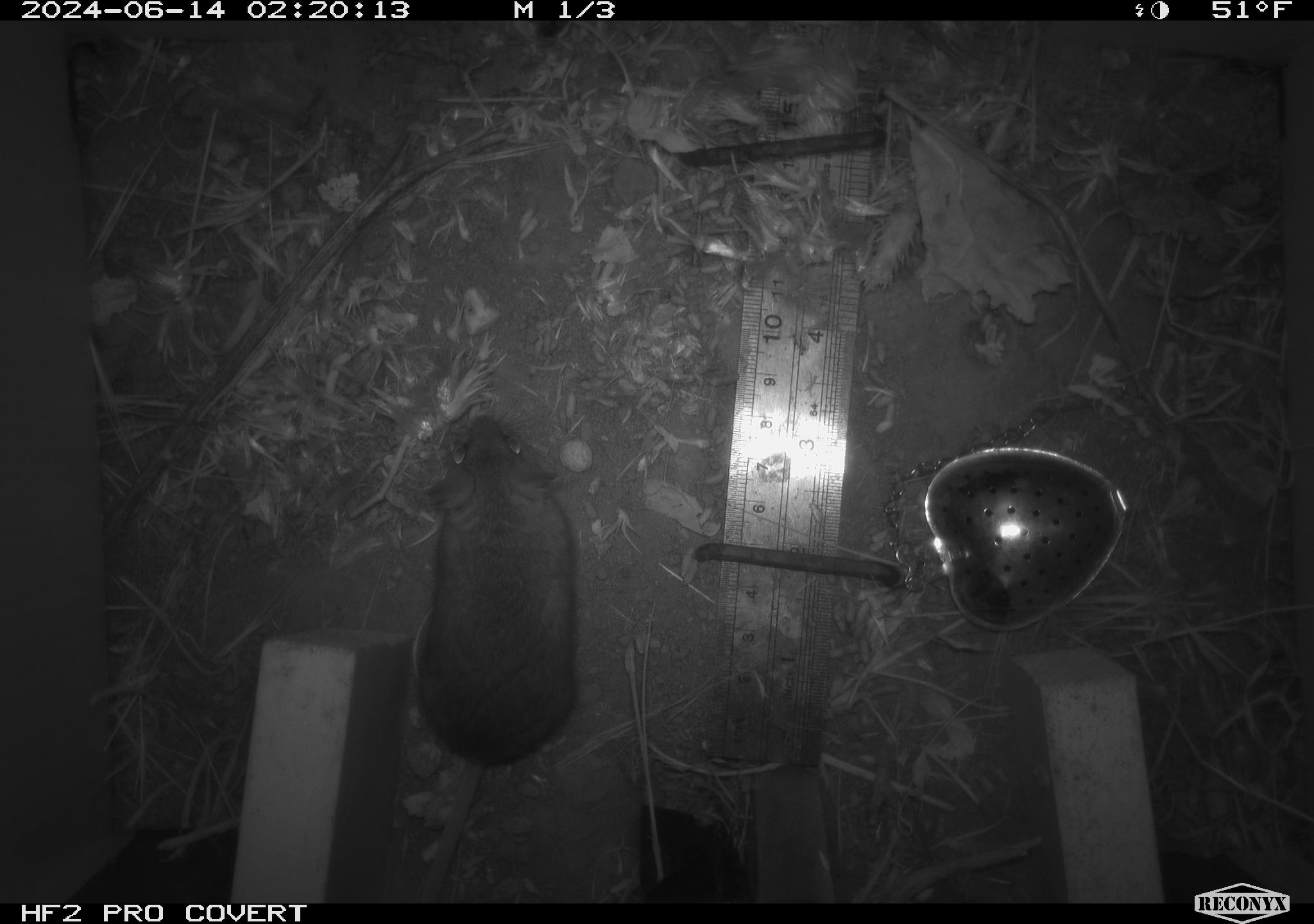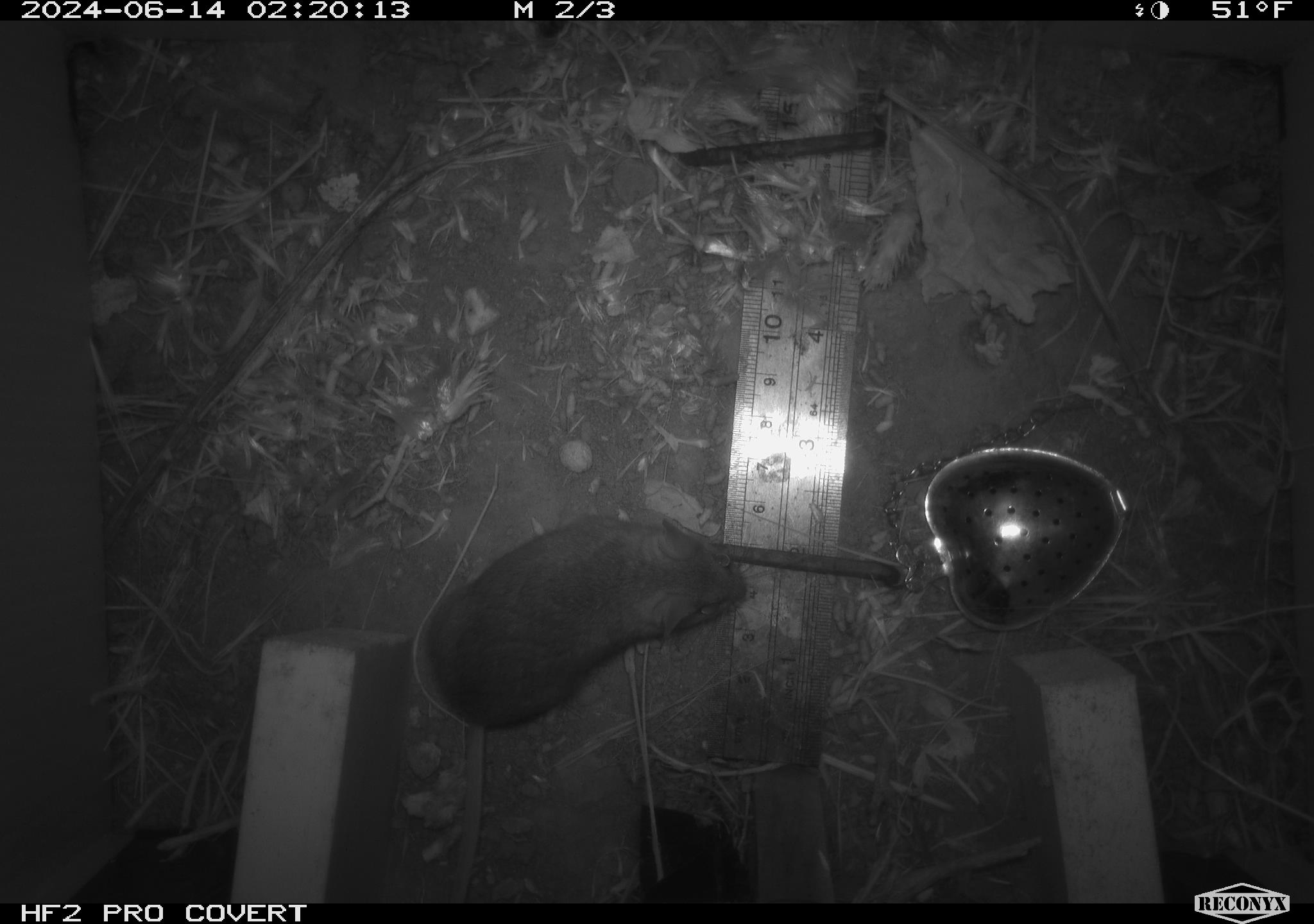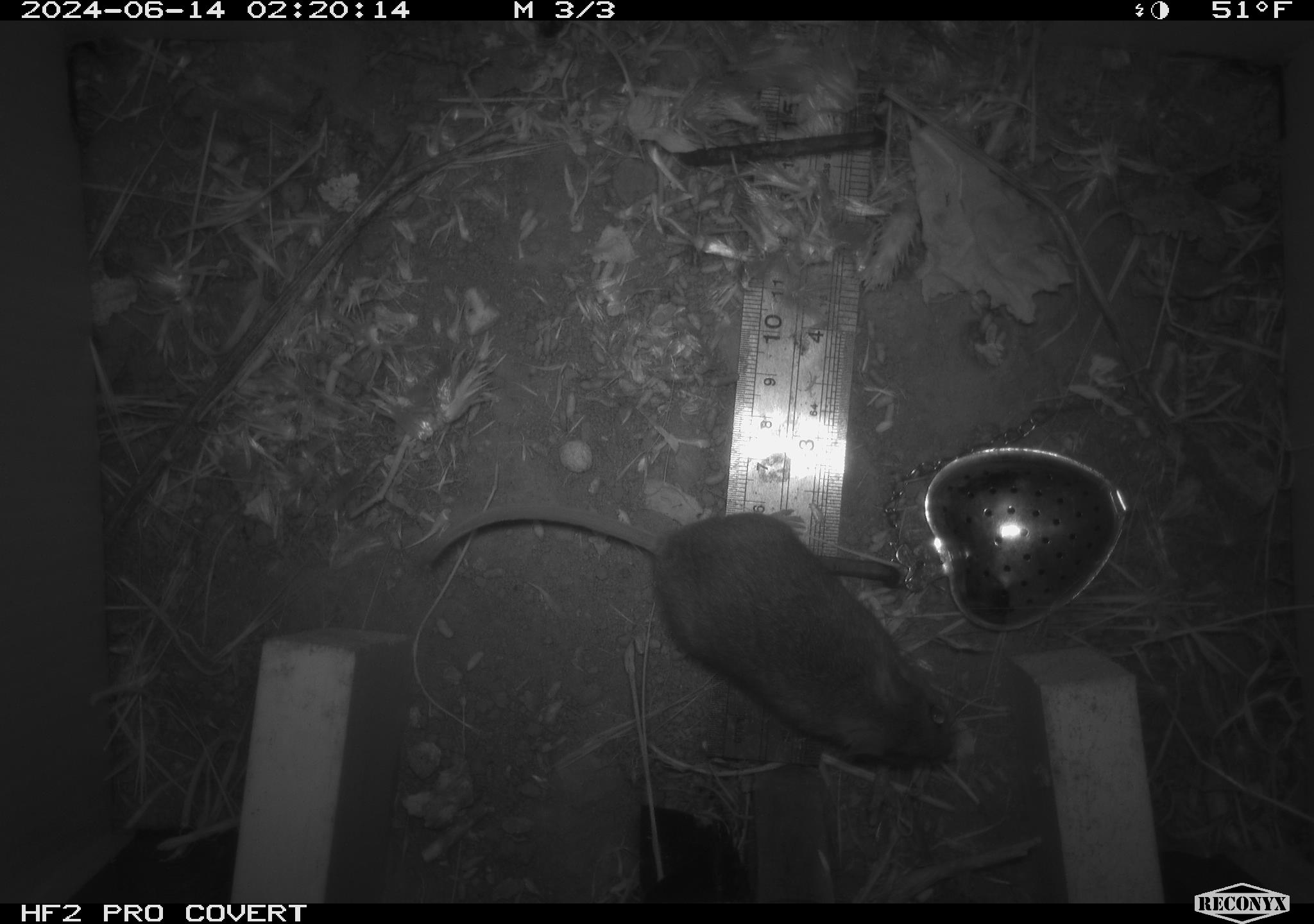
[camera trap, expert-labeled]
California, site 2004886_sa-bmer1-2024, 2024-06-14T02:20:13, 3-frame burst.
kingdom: Animalia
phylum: Chordata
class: Mammalia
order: Rodentia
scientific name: Rodentia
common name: mouse species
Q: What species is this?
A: Mouse species (Rodentia).